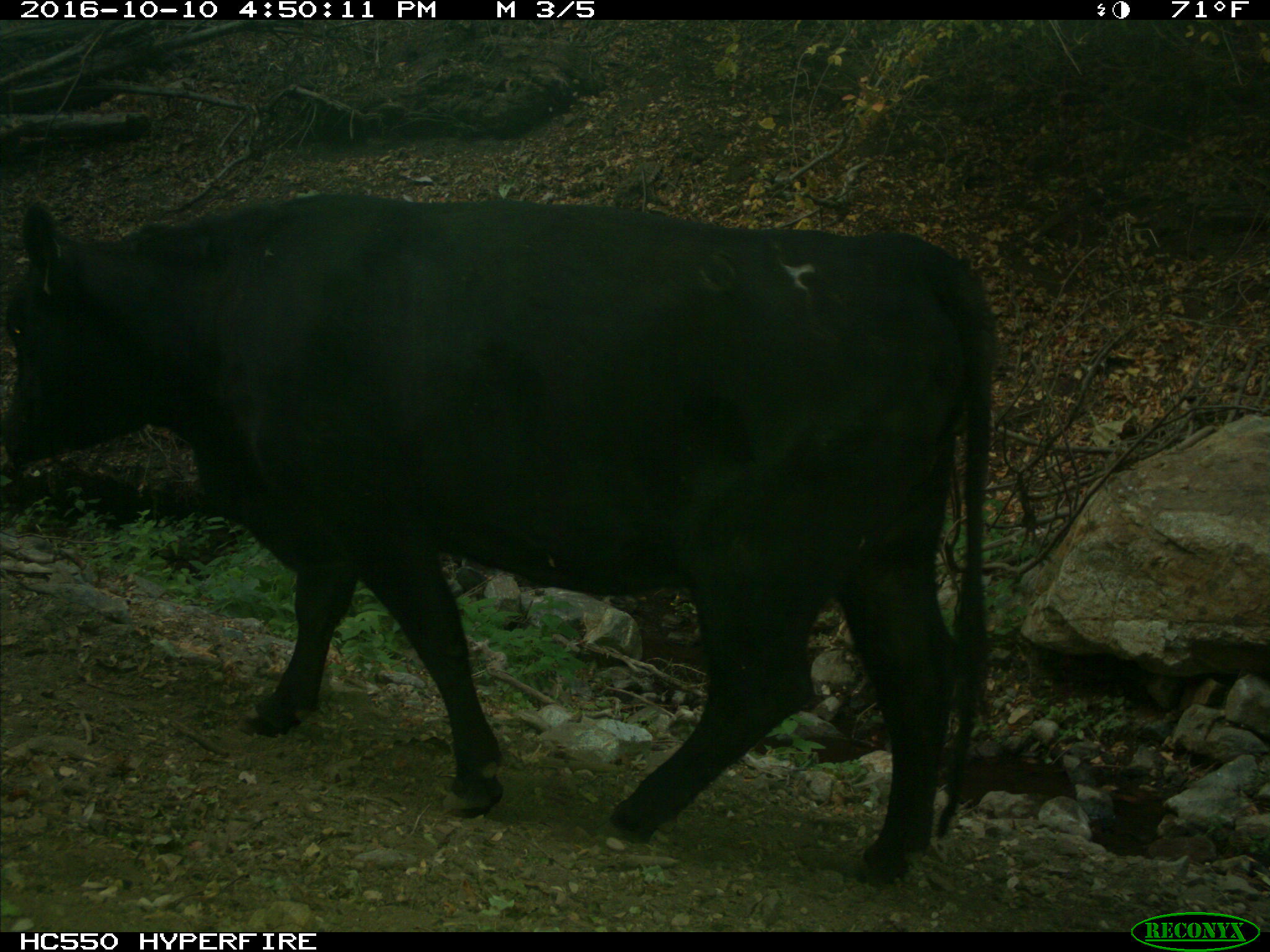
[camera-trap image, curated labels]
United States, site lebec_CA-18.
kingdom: Animalia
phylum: Chordata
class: Mammalia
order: Artiodactyla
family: Bovidae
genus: Bos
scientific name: Bos taurus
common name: domestic cow